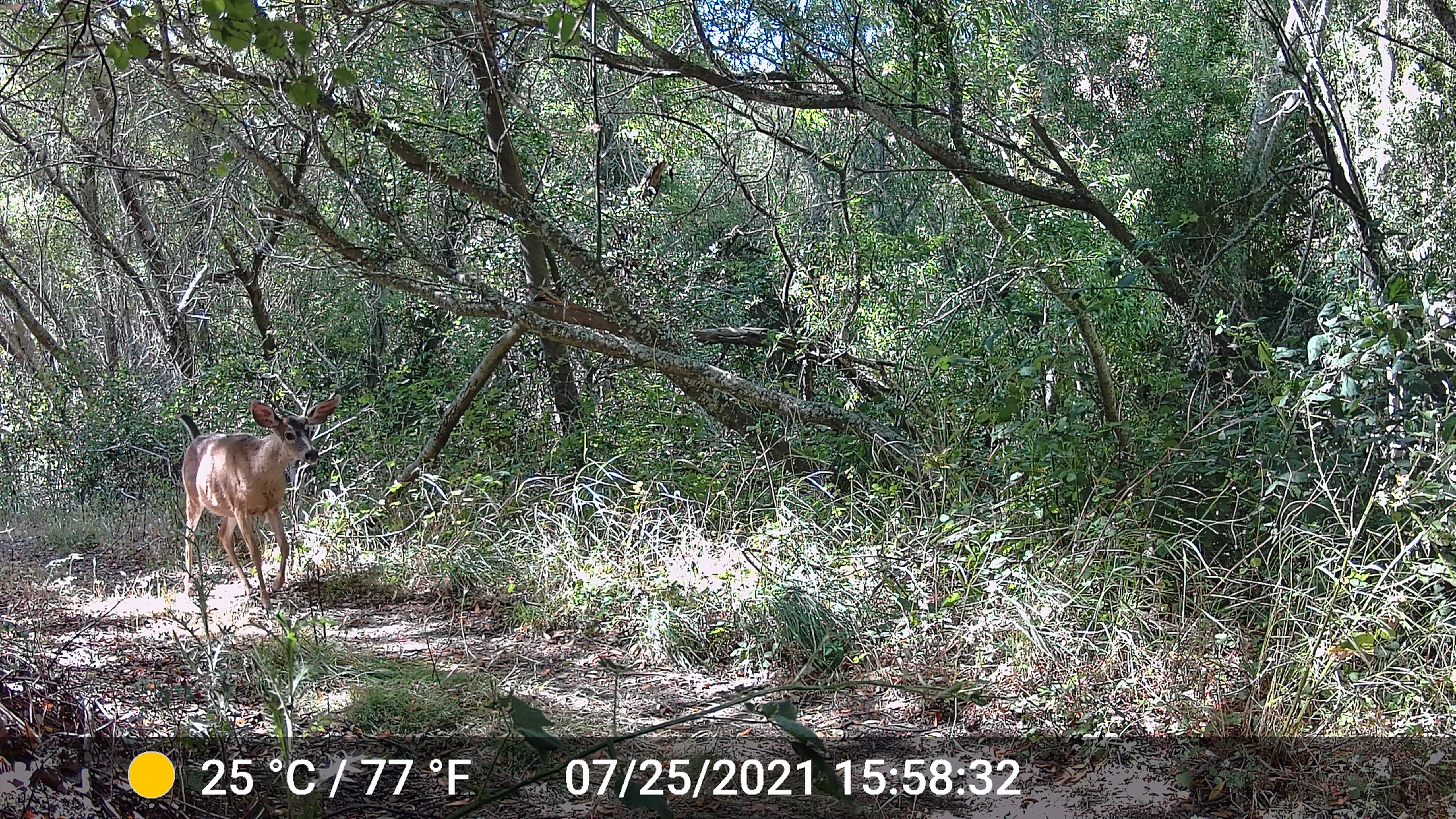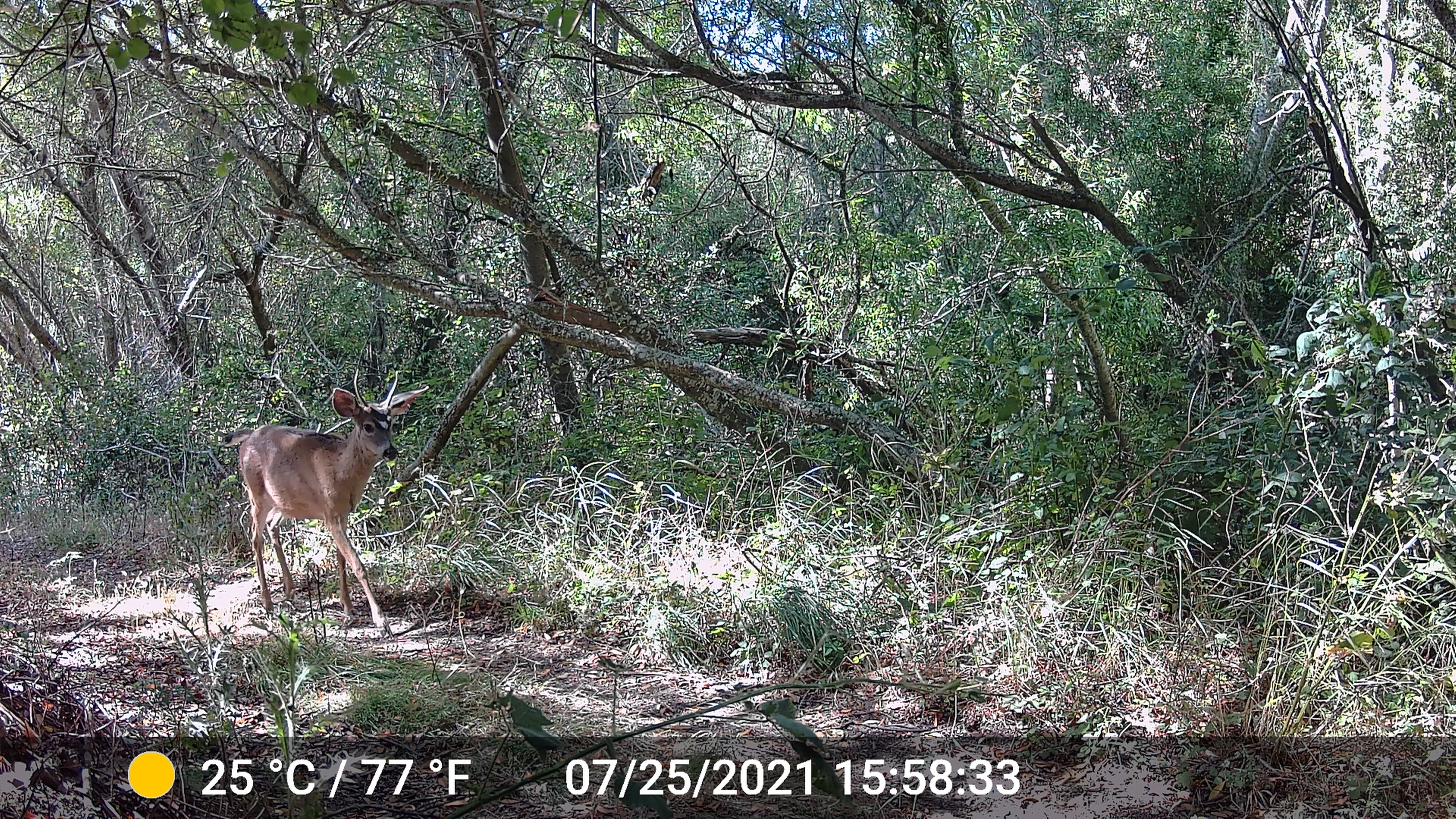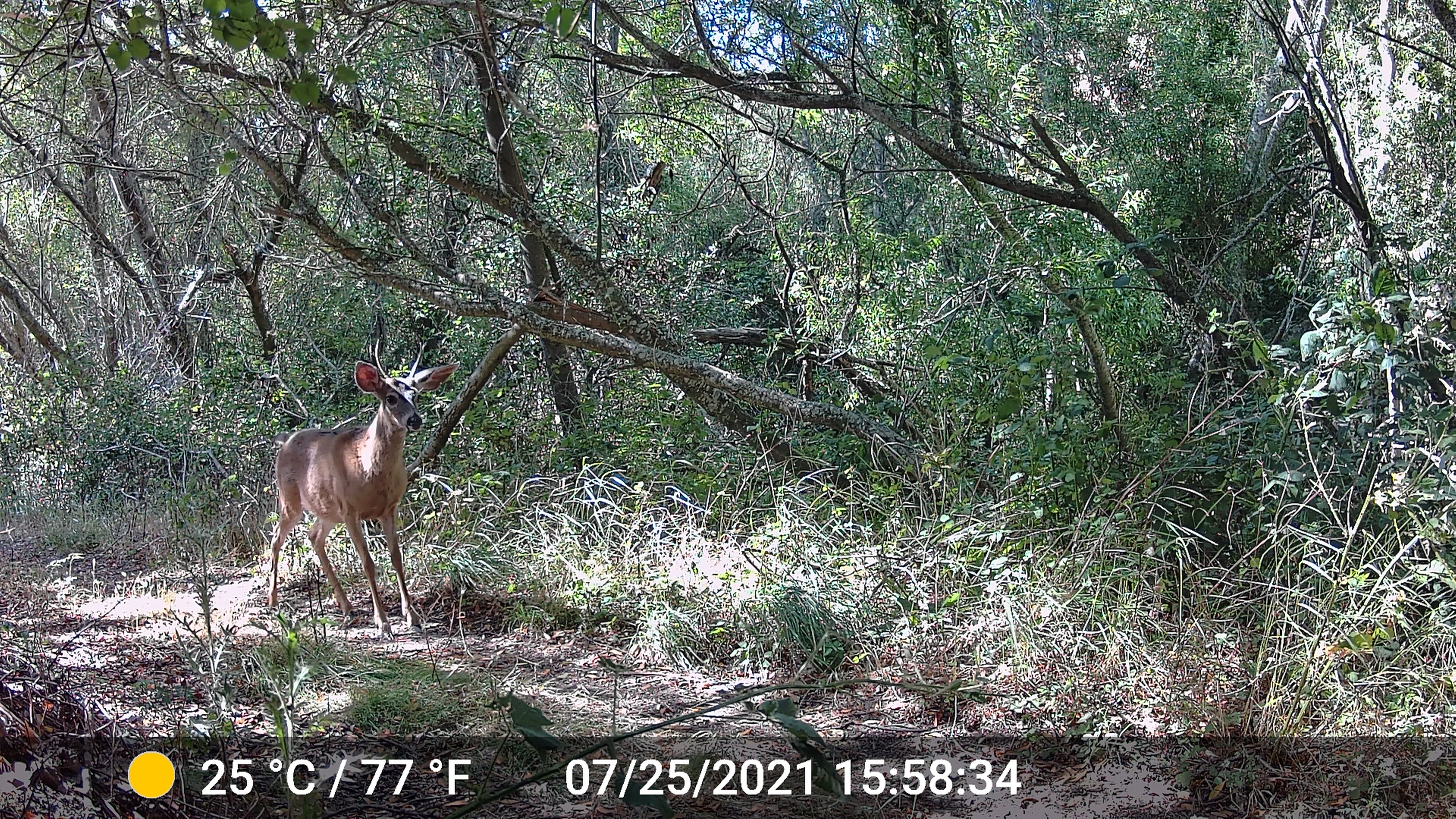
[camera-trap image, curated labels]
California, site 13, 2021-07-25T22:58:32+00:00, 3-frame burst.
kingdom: Animalia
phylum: Chordata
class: Mammalia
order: Artiodactyla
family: Cervidae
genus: Odocoileus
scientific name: Odocoileus hemionus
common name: mule deer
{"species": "mule deer (Odocoileus hemionus)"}